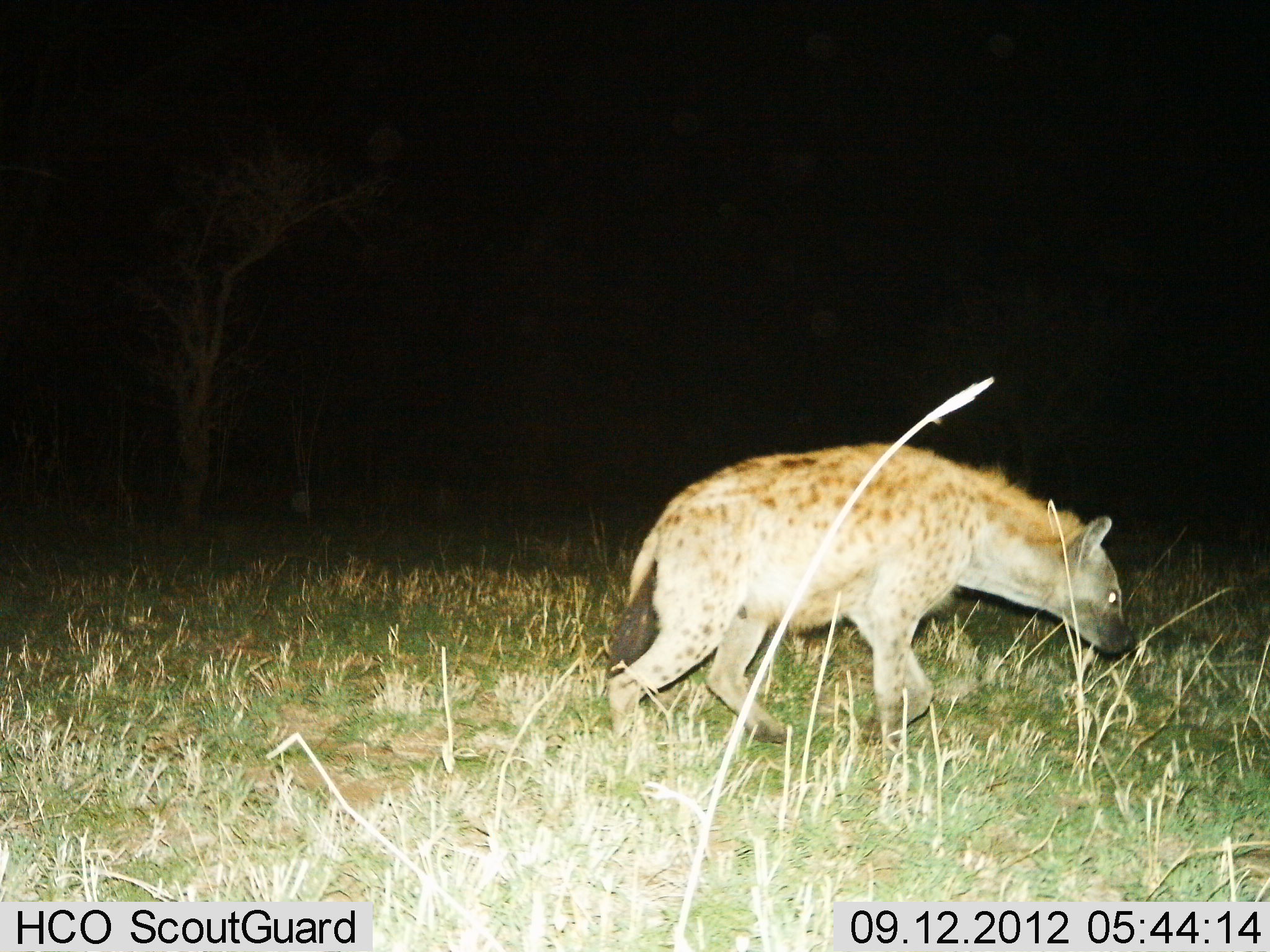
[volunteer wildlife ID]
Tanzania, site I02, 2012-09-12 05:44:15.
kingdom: Animalia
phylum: Chordata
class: Mammalia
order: Carnivora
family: Hyaenidae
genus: Crocuta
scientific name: Crocuta crocuta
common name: spotted hyena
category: hyenaspotted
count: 1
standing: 20%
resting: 0%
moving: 90%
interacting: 0%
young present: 0%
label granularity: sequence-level